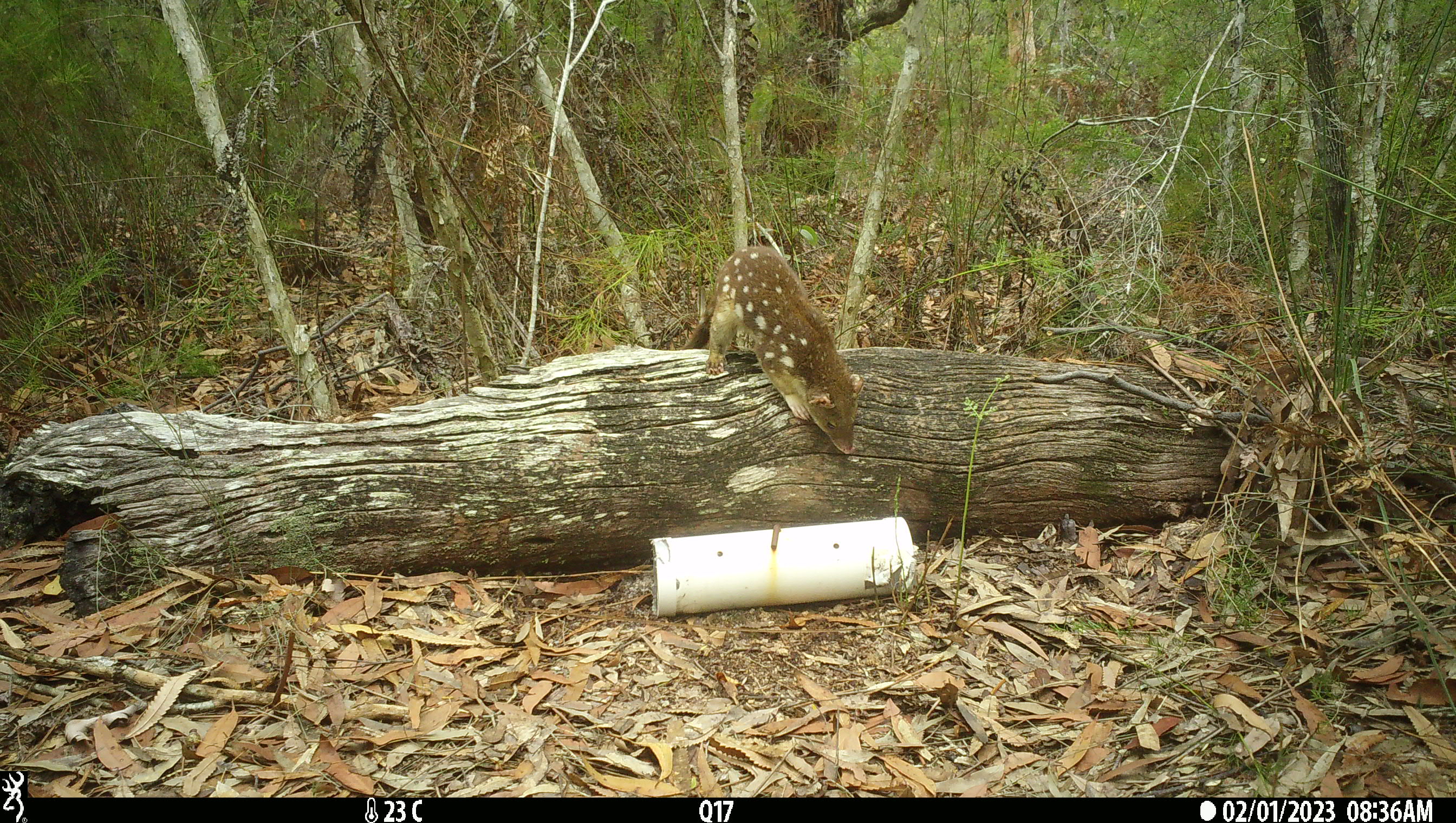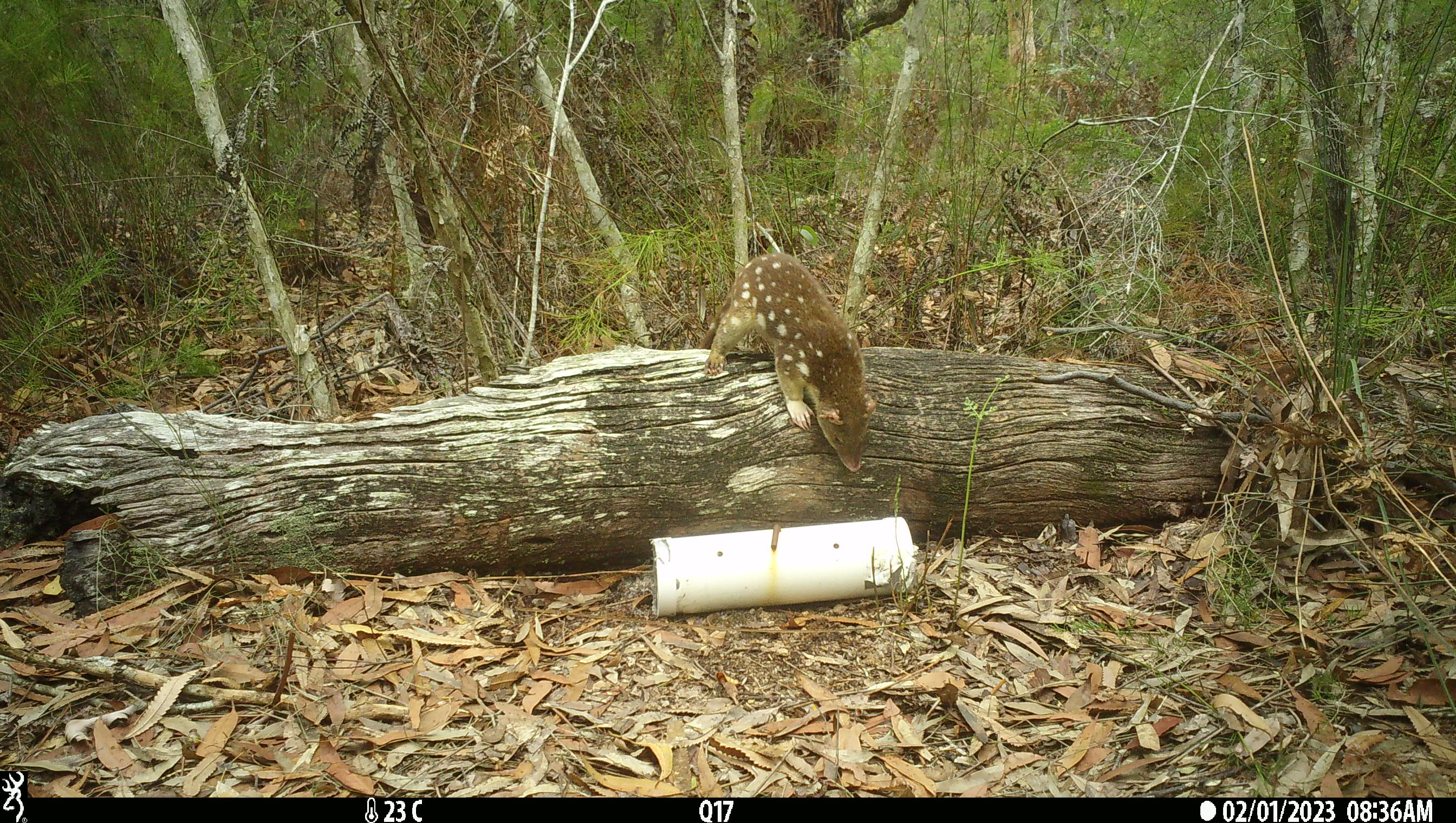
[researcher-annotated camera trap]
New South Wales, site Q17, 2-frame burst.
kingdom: Animalia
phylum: Chordata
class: Mammalia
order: Dasyuromorphia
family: Dasyuridae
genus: Dasyurus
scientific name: Dasyurus maculatus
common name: spotted-tailed quoll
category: quoll